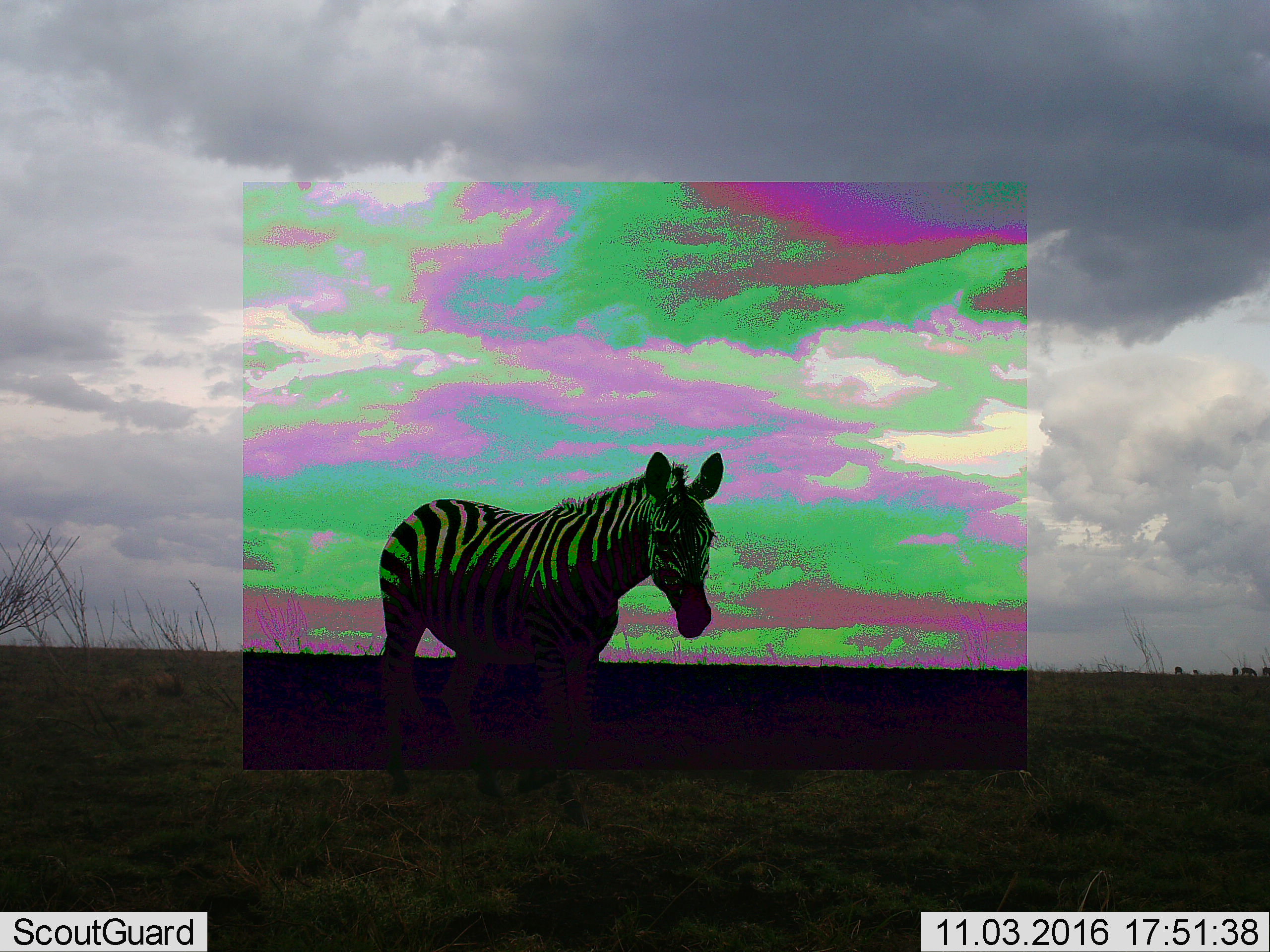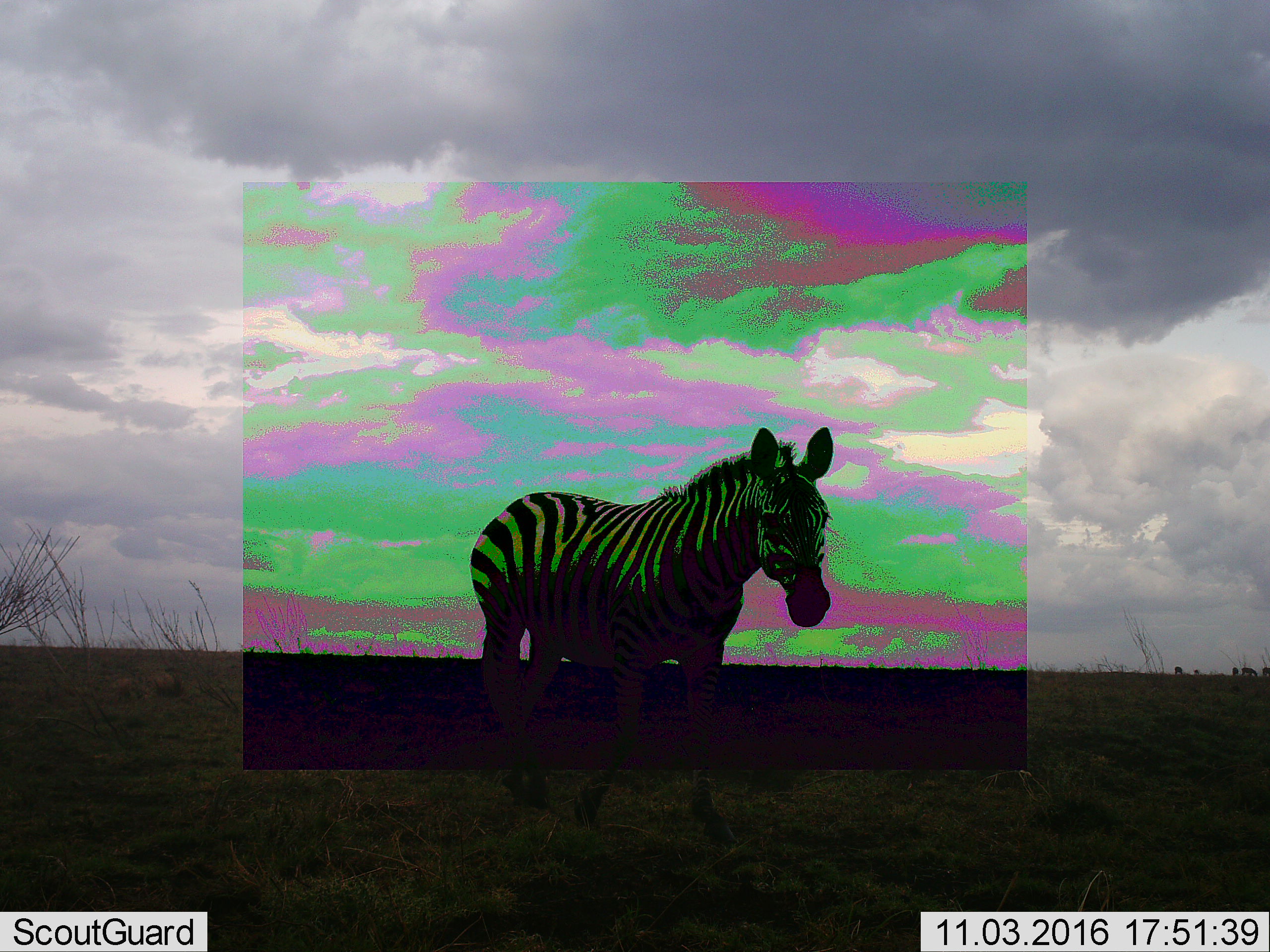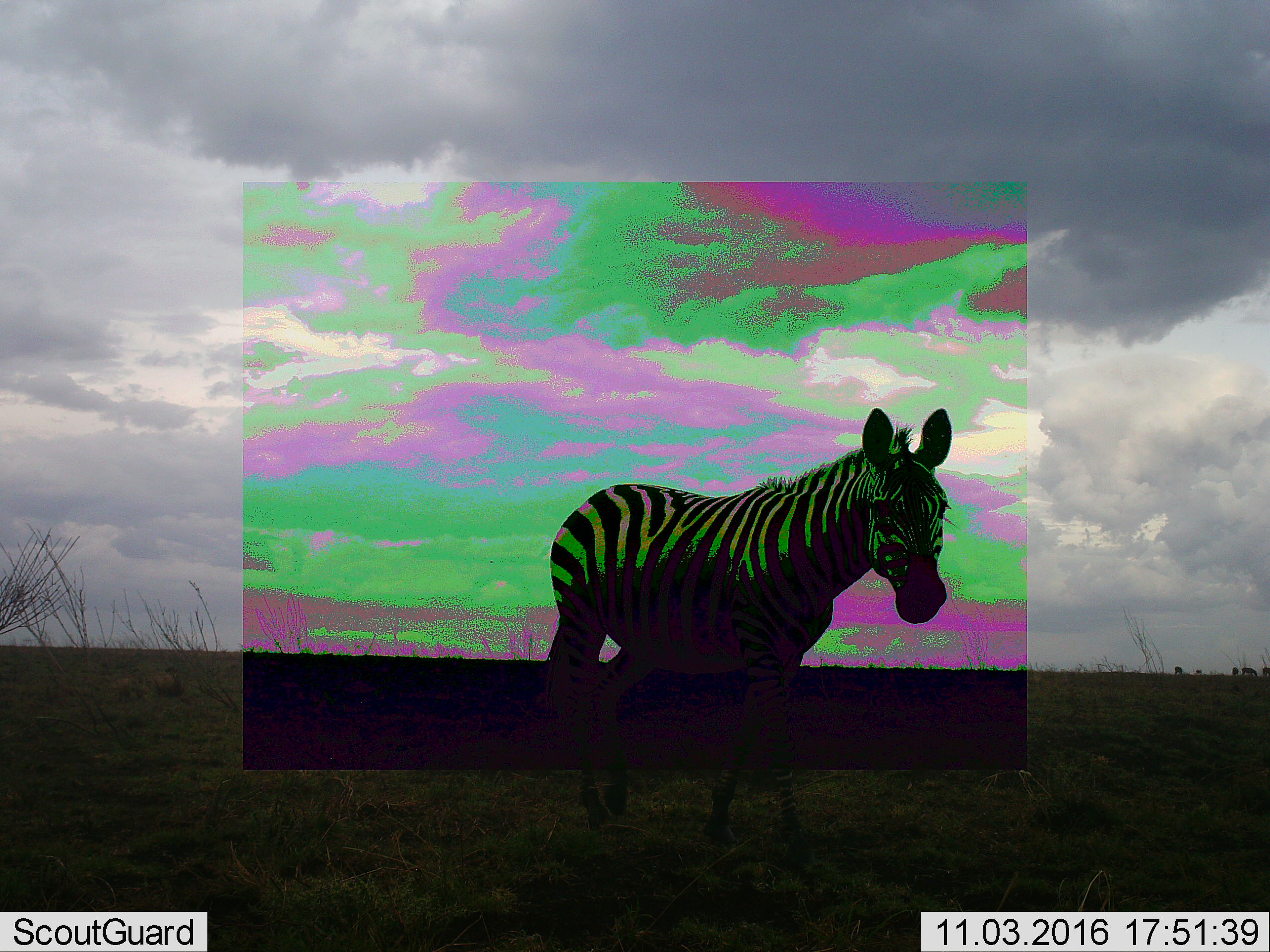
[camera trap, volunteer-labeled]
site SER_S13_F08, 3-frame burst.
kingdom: Animalia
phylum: Chordata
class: Mammalia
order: Perissodactyla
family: Equidae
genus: Equus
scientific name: Equus quagga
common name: plains zebra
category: zebraplains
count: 1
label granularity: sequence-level